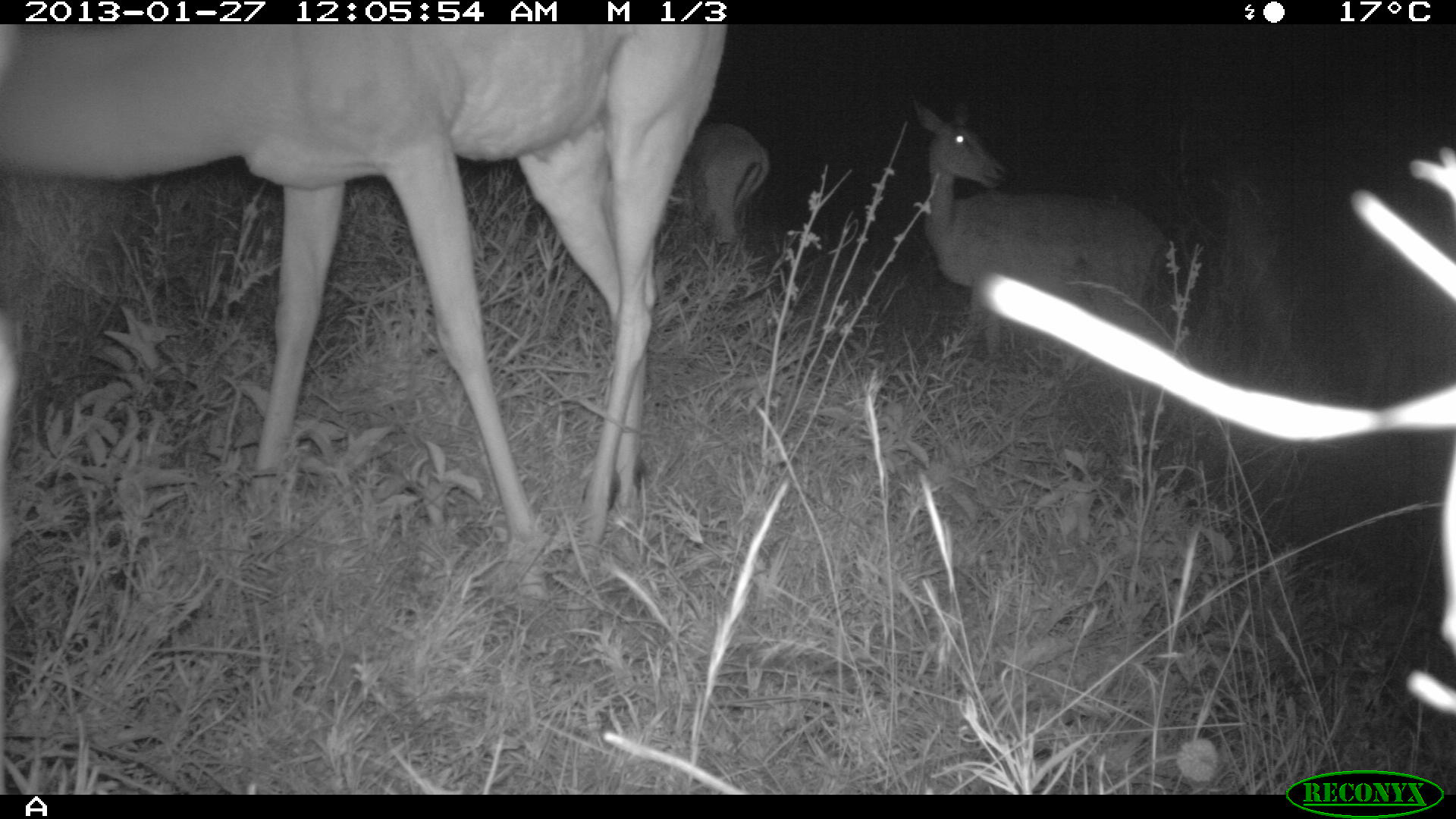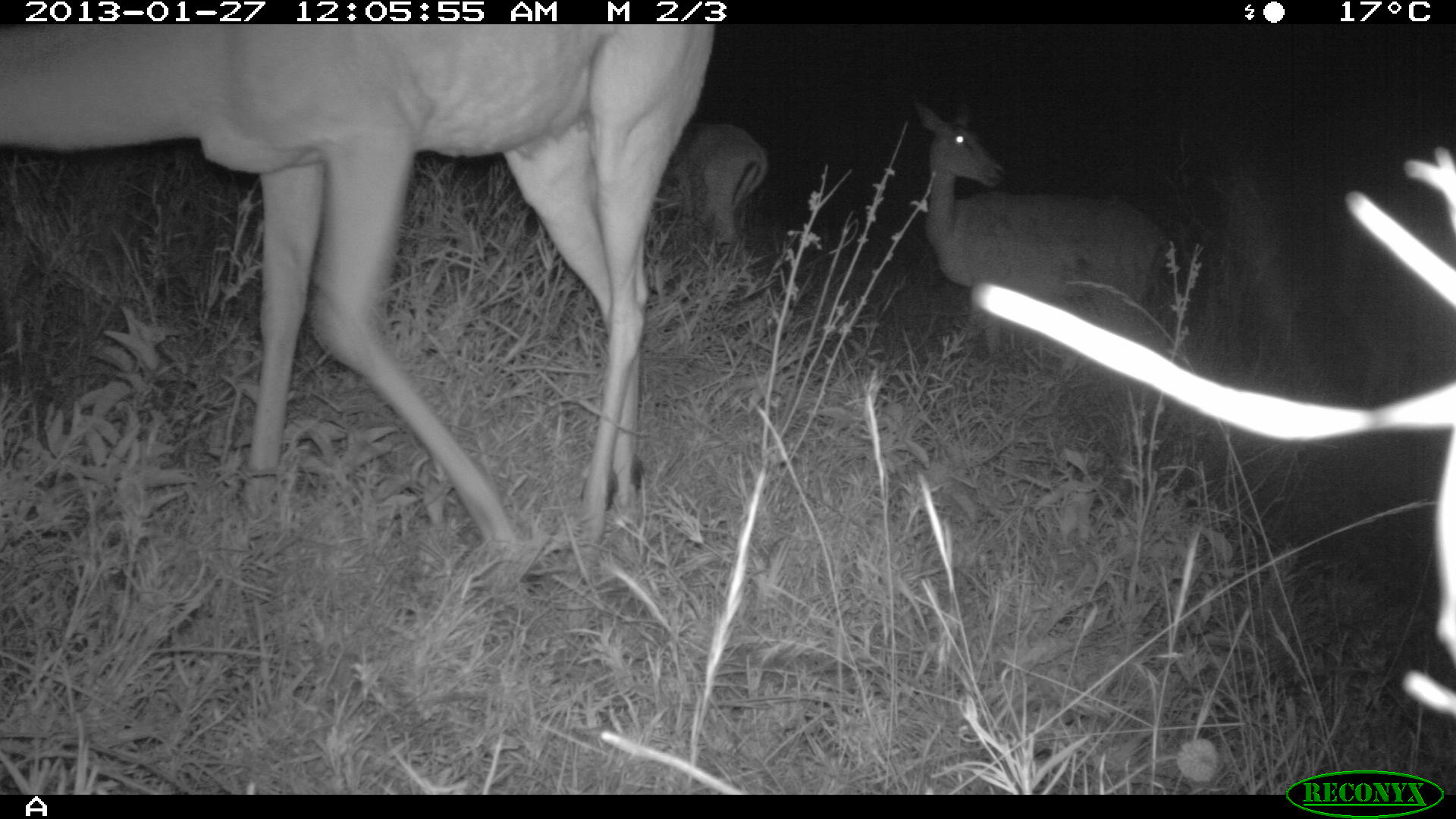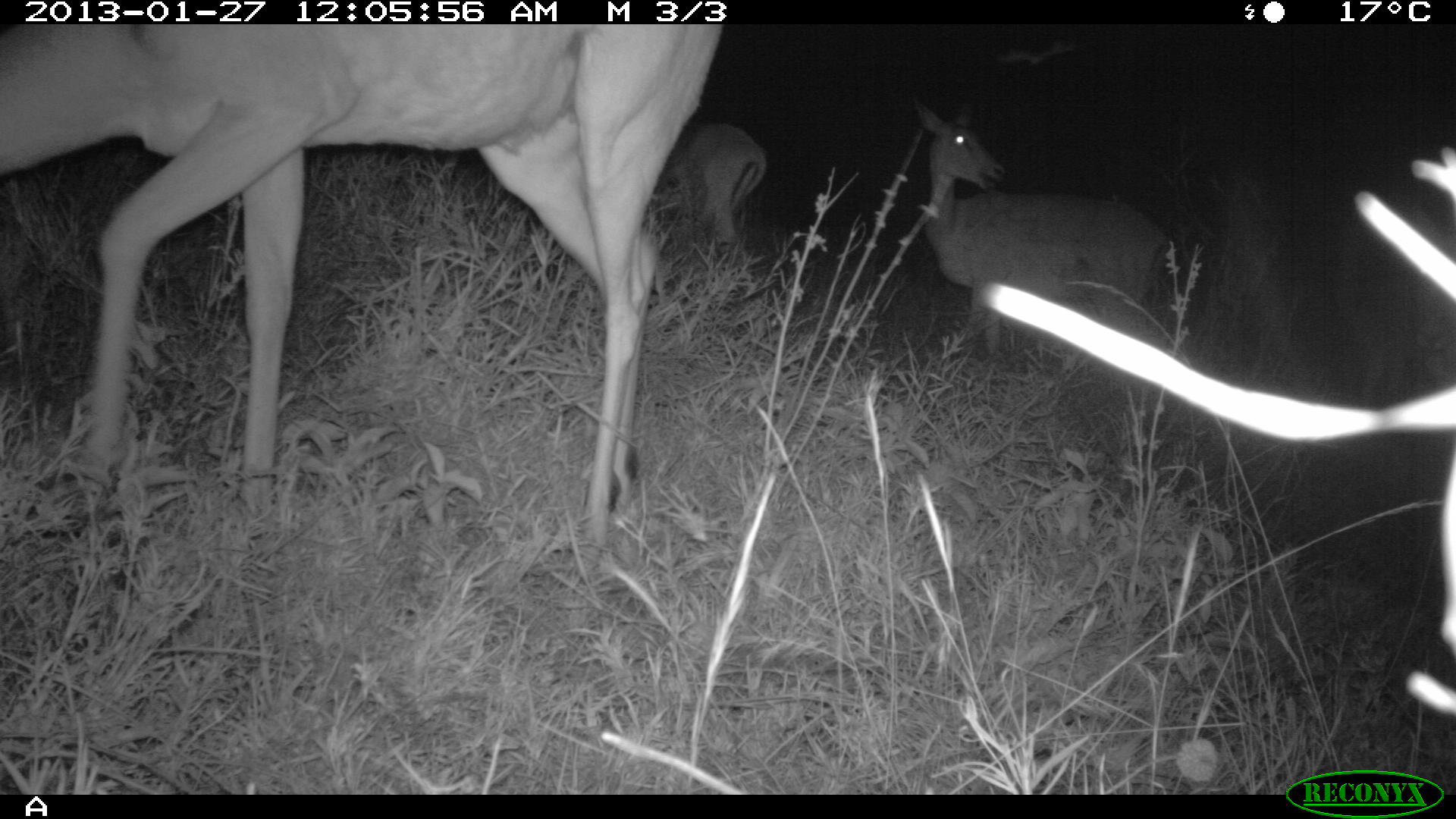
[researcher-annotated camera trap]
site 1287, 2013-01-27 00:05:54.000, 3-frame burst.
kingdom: Animalia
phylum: Chordata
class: Mammalia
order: Artiodactyla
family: Bovidae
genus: Aepyceros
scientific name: Aepyceros melampus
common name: impala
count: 3